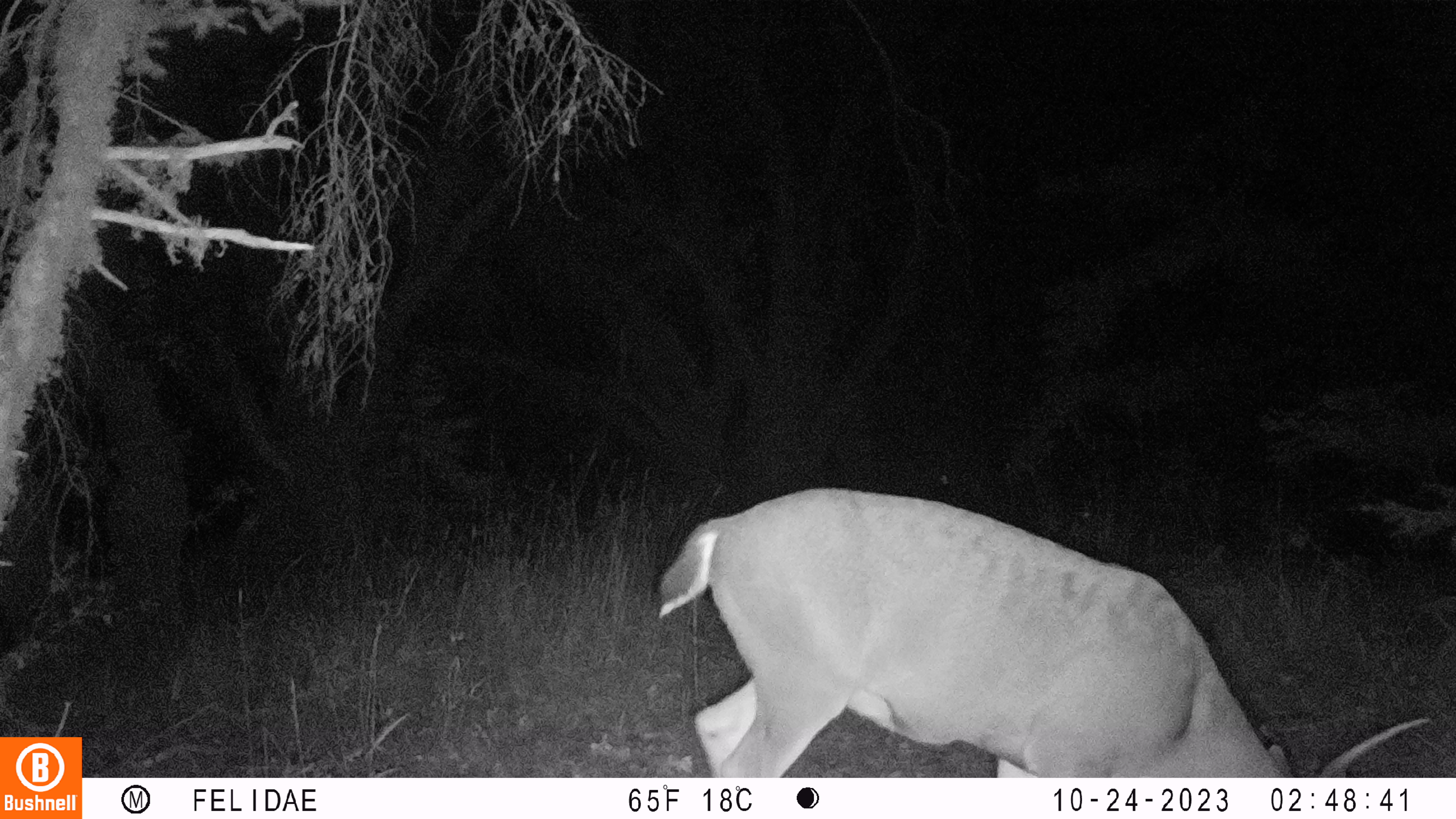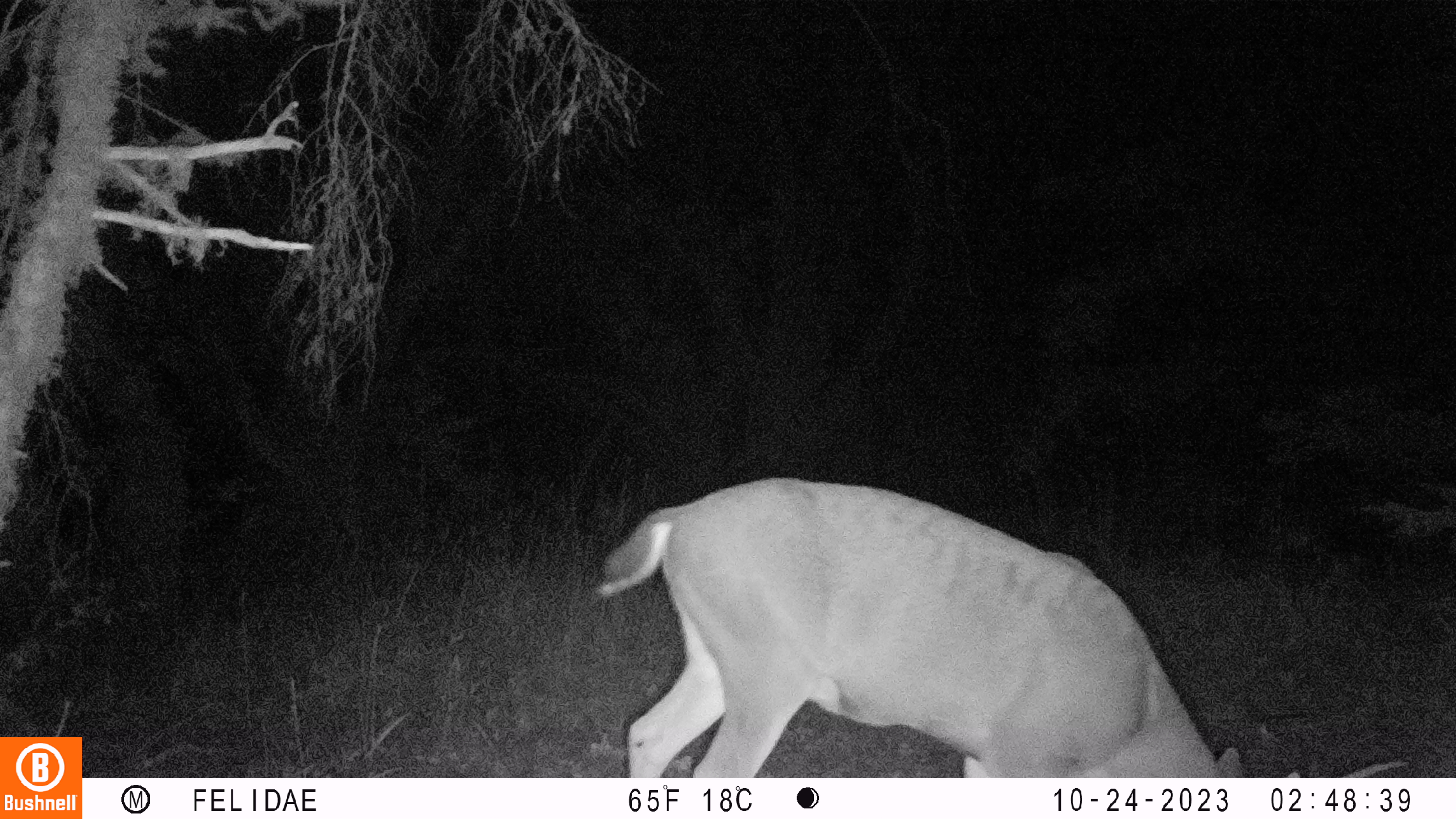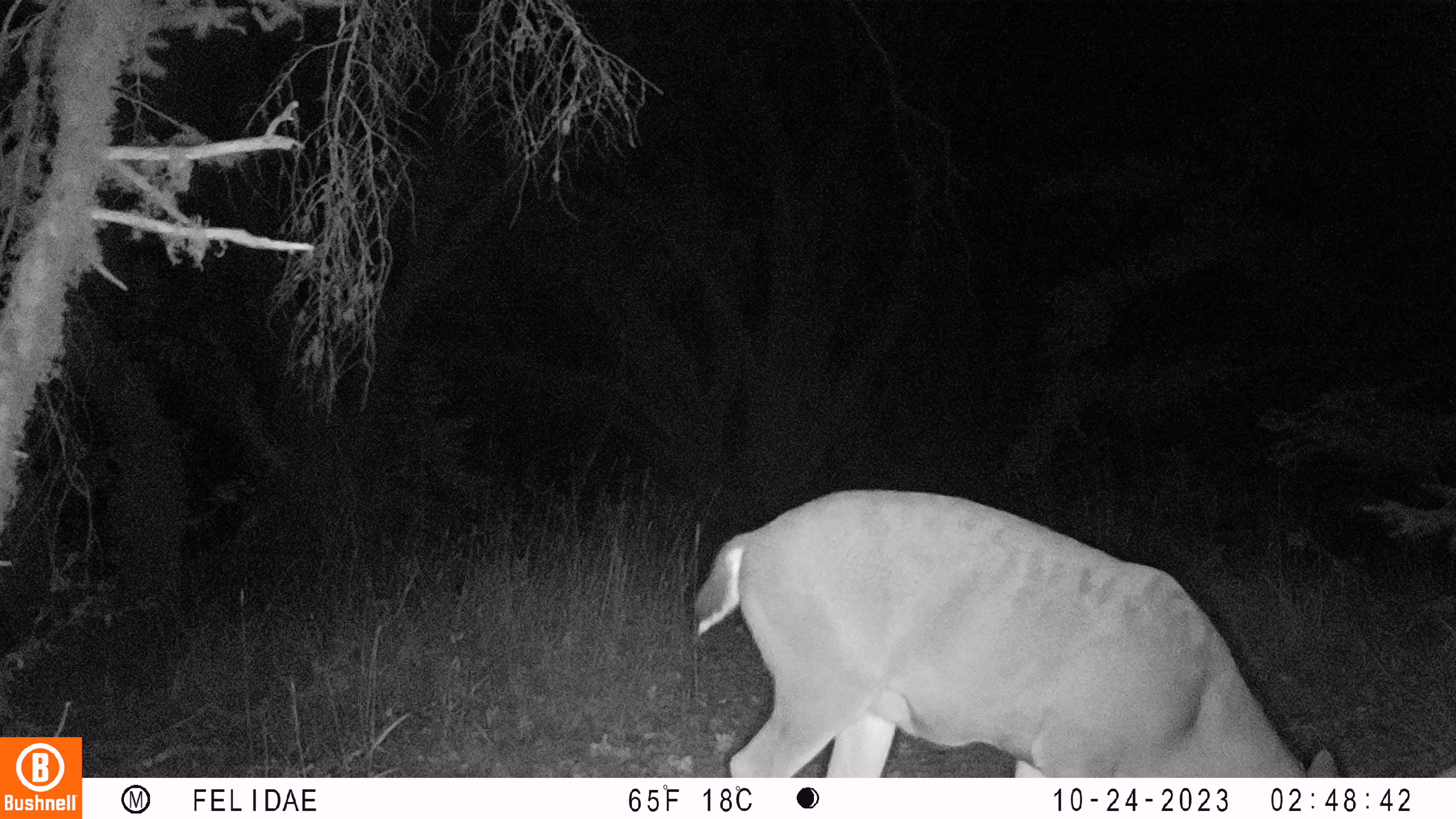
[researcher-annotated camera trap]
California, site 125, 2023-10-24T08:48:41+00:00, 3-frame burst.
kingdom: Animalia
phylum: Chordata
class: Mammalia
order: Artiodactyla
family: Cervidae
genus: Odocoileus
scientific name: Odocoileus hemionus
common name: mule deer